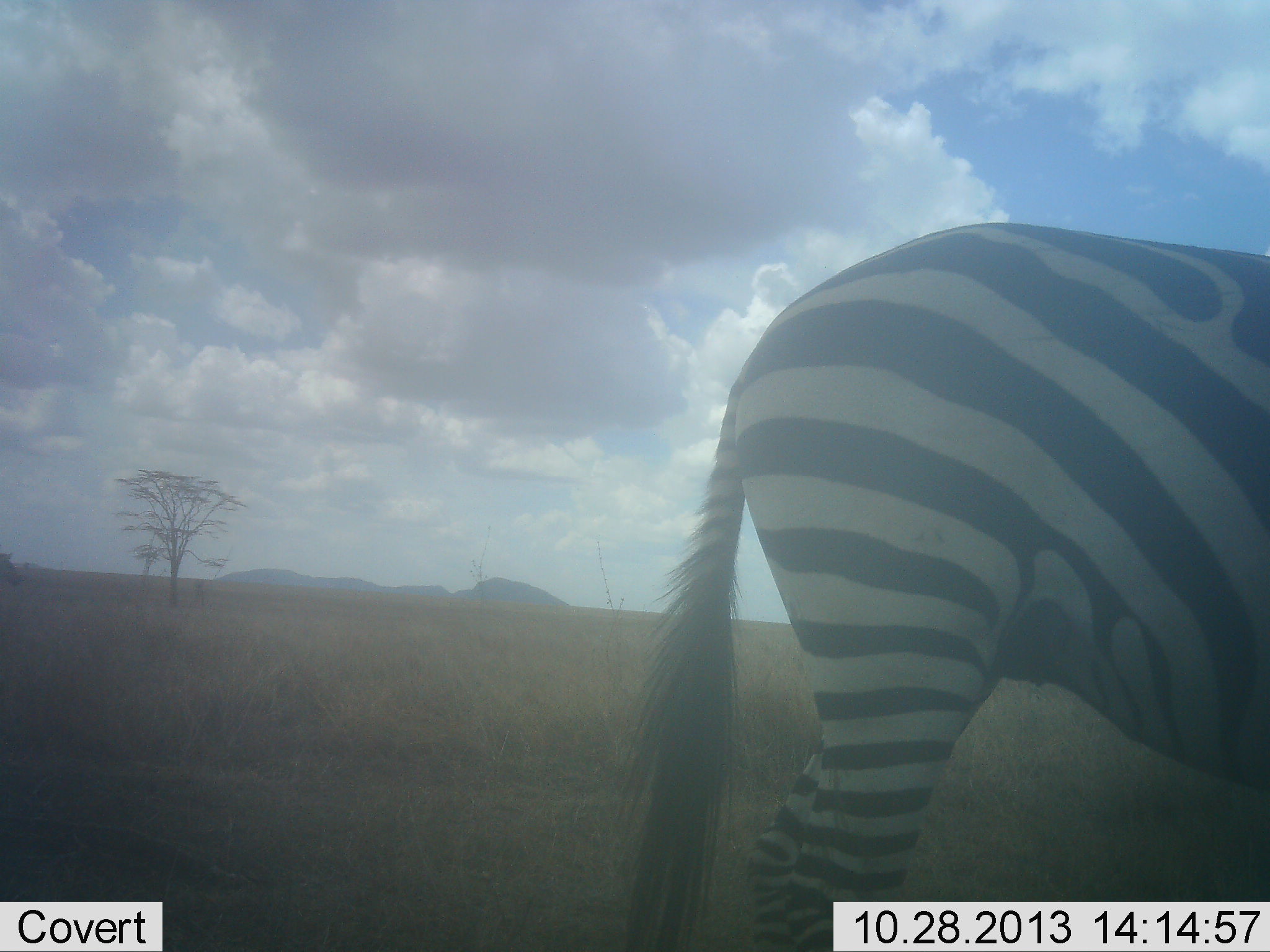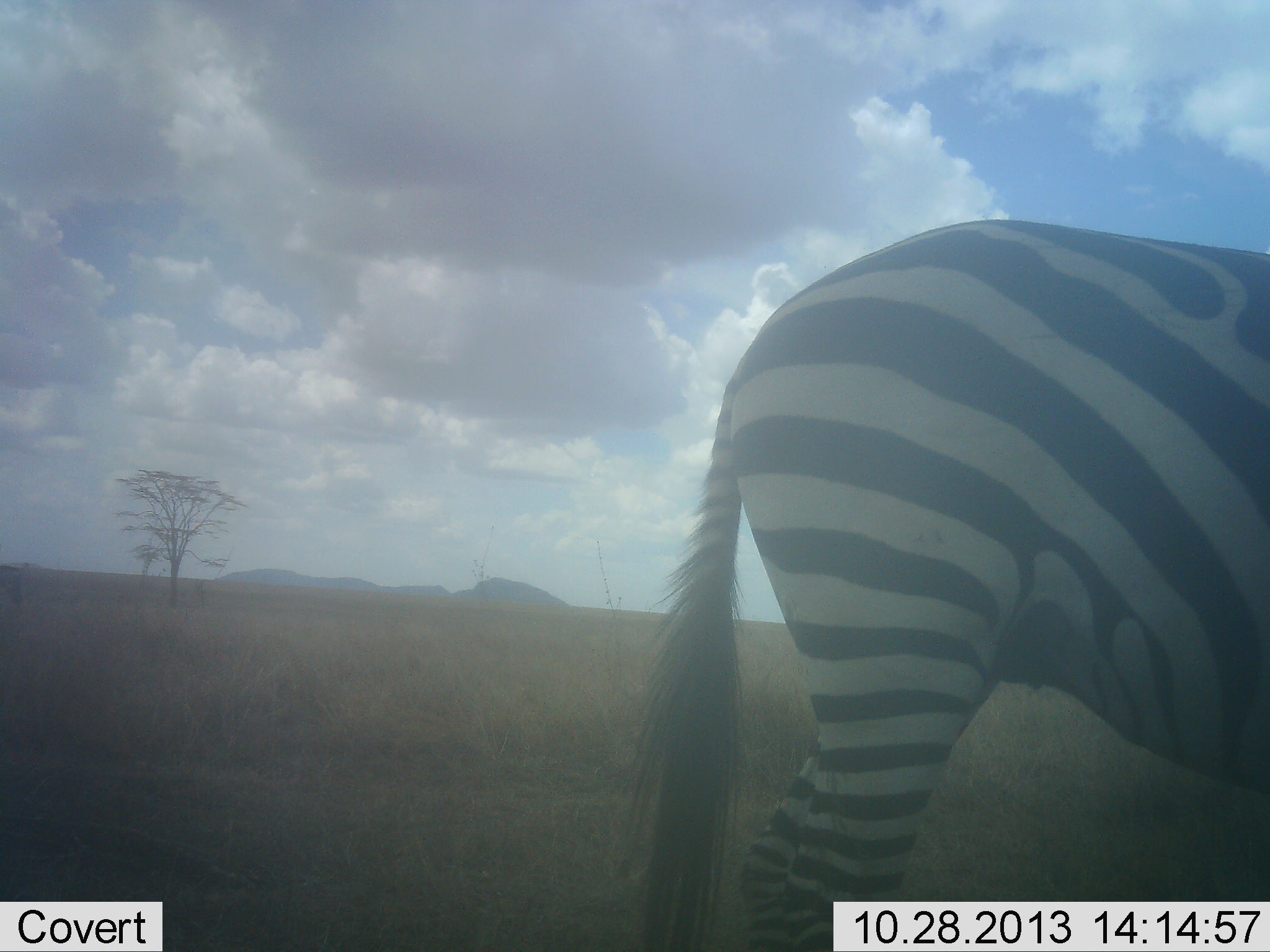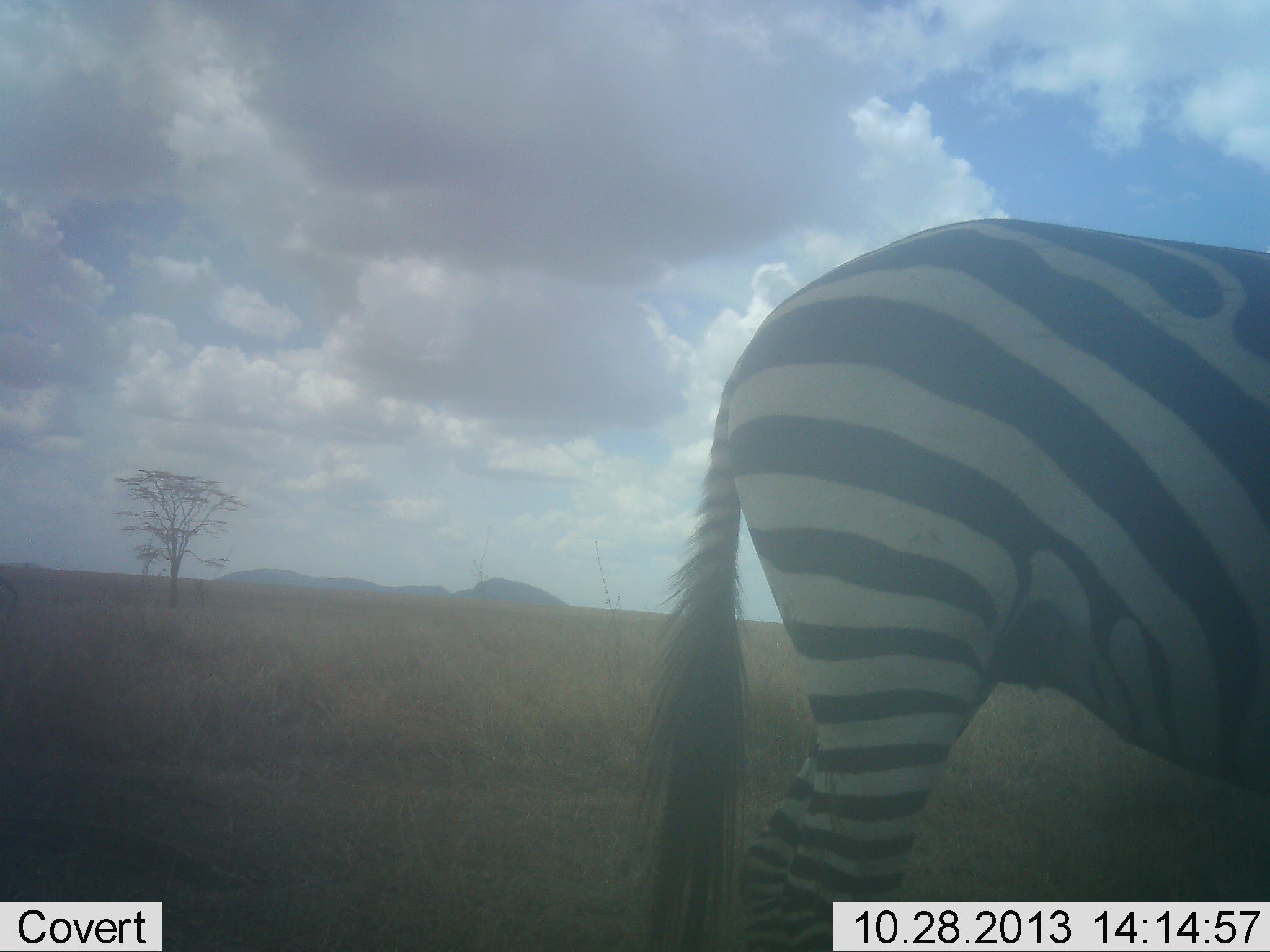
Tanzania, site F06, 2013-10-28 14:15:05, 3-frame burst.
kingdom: Animalia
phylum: Chordata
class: Mammalia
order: Perissodactyla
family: Equidae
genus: Equus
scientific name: Equus quagga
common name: plains zebra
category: zebra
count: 1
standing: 100%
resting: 0%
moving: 0%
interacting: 0%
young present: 0%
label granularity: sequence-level